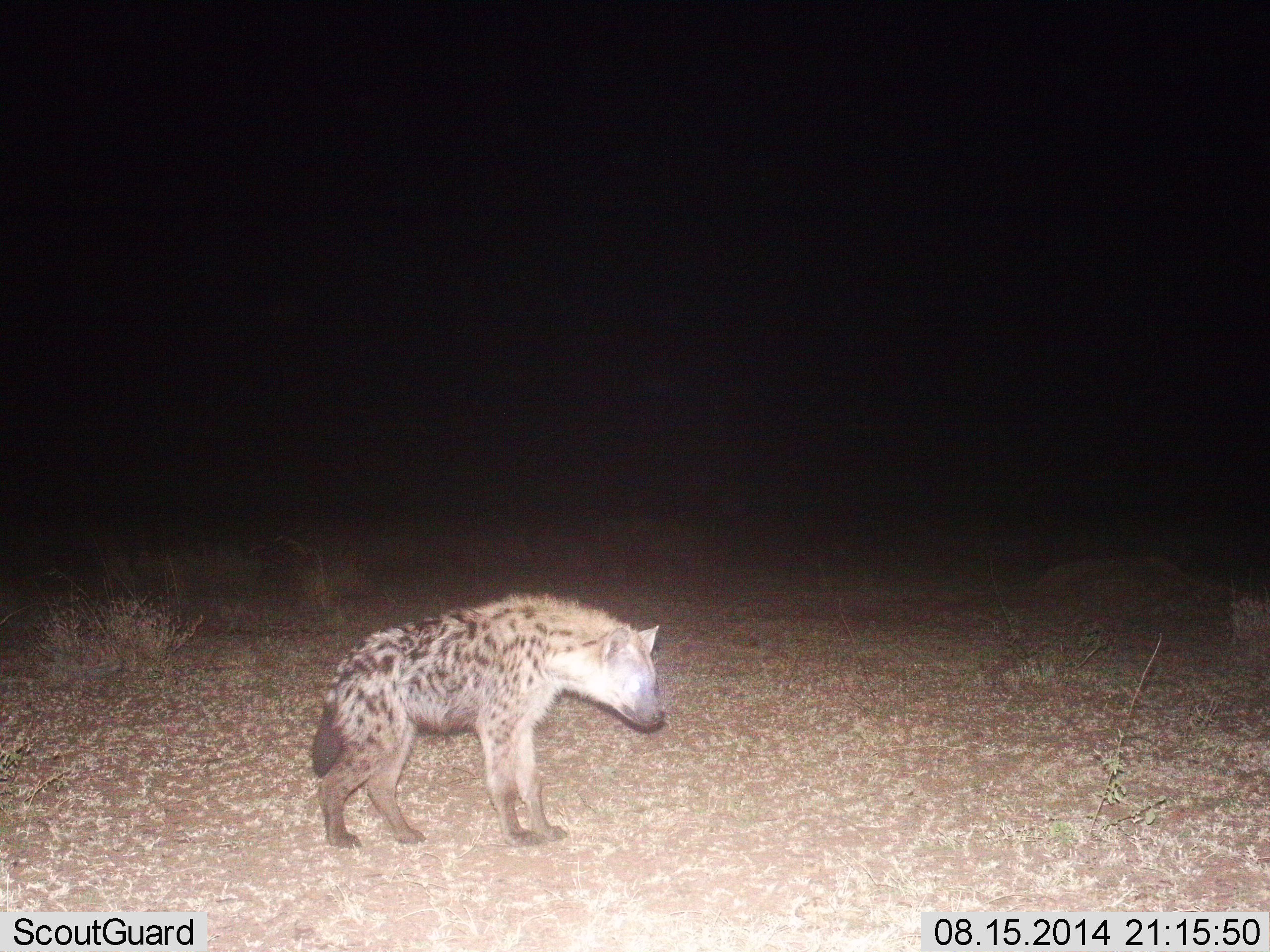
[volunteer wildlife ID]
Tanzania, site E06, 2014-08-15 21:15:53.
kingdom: Animalia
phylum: Chordata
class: Mammalia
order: Carnivora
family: Hyaenidae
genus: Crocuta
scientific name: Crocuta crocuta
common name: spotted hyena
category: hyenaspotted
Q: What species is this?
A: Hyenaspotted (spotted hyena) (Crocuta crocuta).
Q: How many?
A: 1.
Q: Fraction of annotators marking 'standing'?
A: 90%.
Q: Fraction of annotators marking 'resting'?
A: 0%.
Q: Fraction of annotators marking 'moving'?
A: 10%.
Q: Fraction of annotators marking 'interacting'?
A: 0%.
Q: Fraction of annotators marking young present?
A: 0%.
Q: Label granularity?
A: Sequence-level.